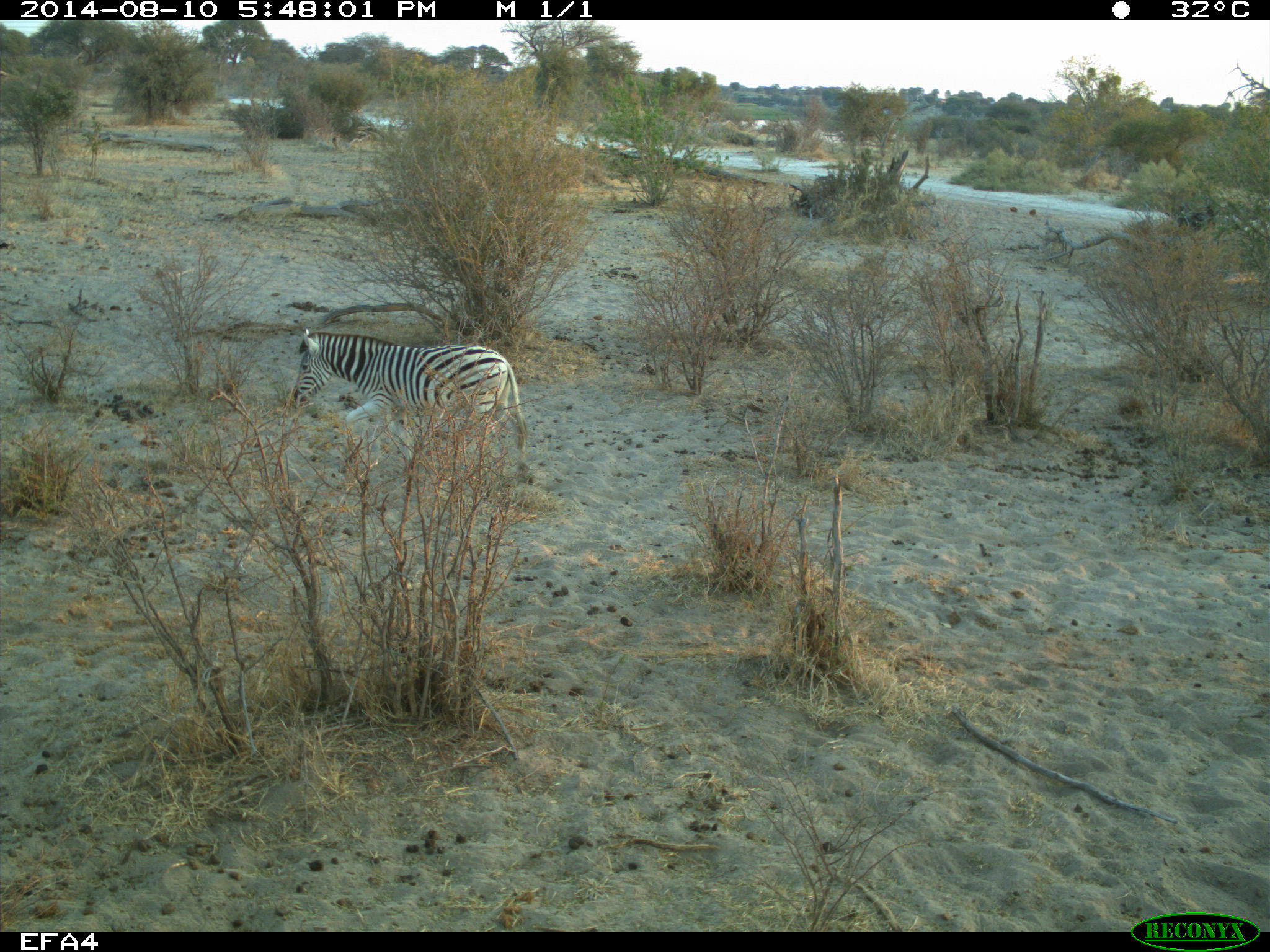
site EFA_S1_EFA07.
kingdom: Animalia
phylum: Chordata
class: Mammalia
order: Perissodactyla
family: Equidae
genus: Equus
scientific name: Equus quagga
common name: plains zebra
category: zebraplains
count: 1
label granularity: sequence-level